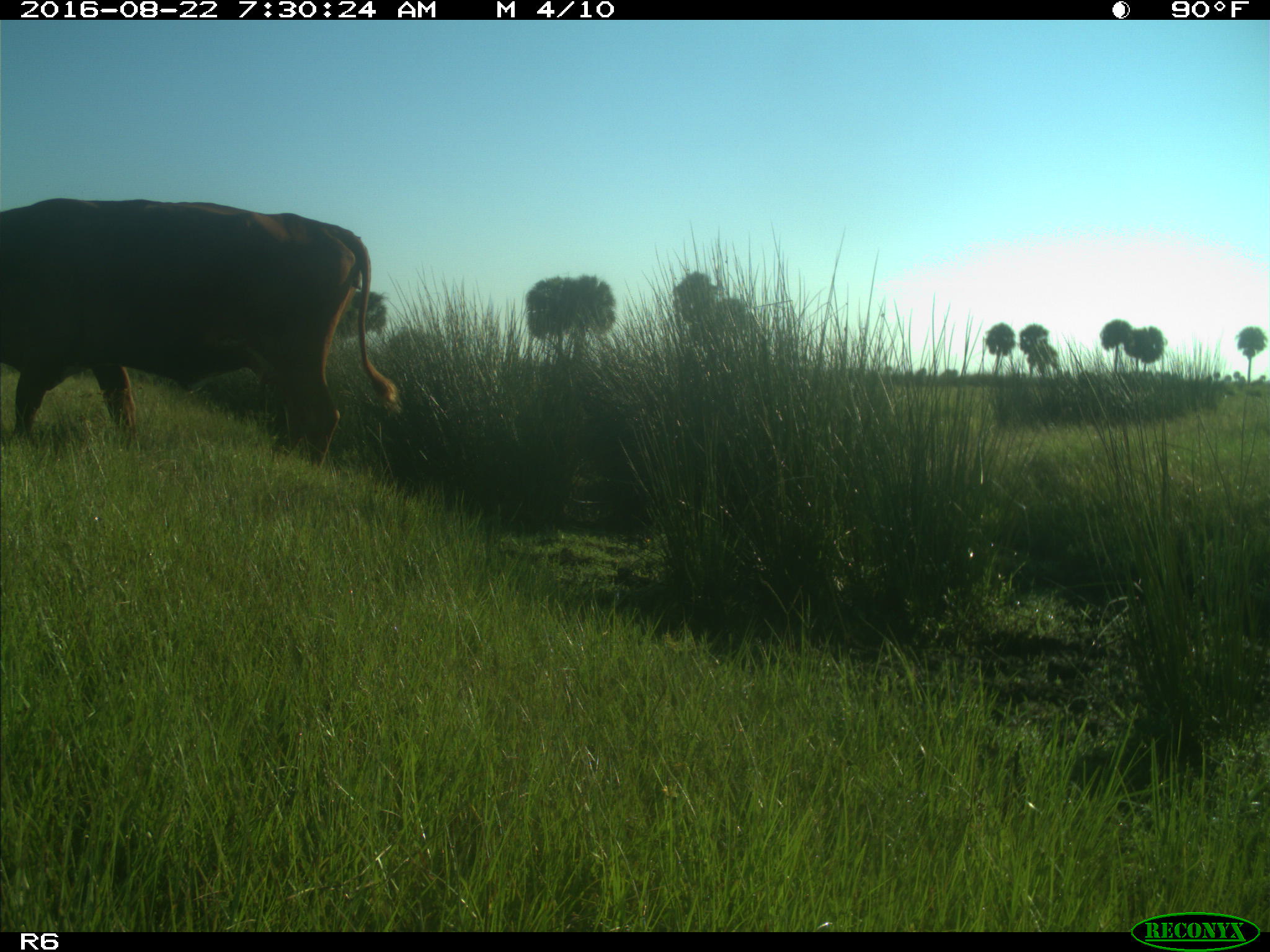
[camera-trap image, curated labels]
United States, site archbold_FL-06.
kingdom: Animalia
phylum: Chordata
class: Mammalia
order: Artiodactyla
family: Bovidae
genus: Bos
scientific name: Bos taurus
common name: domestic cow